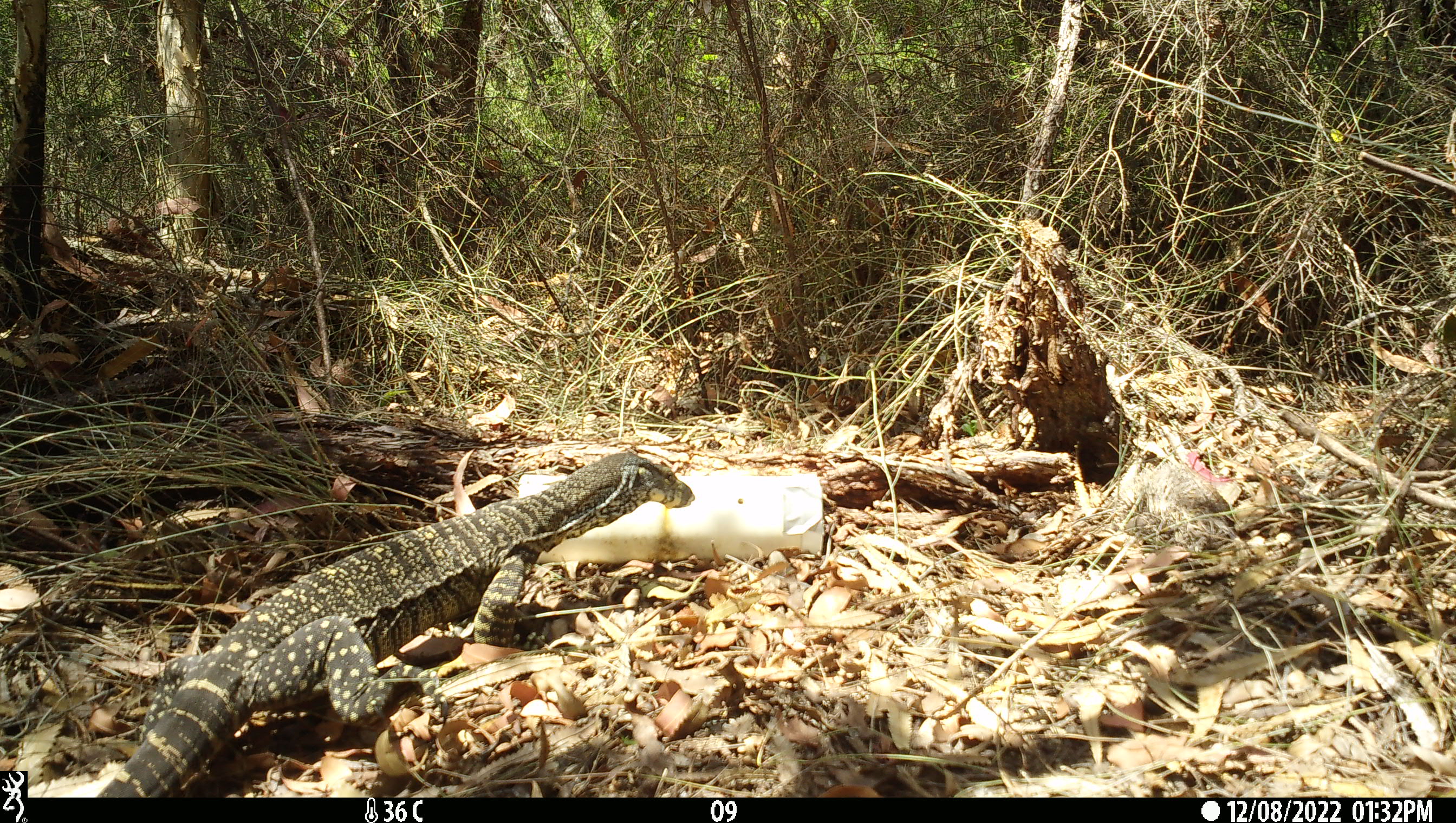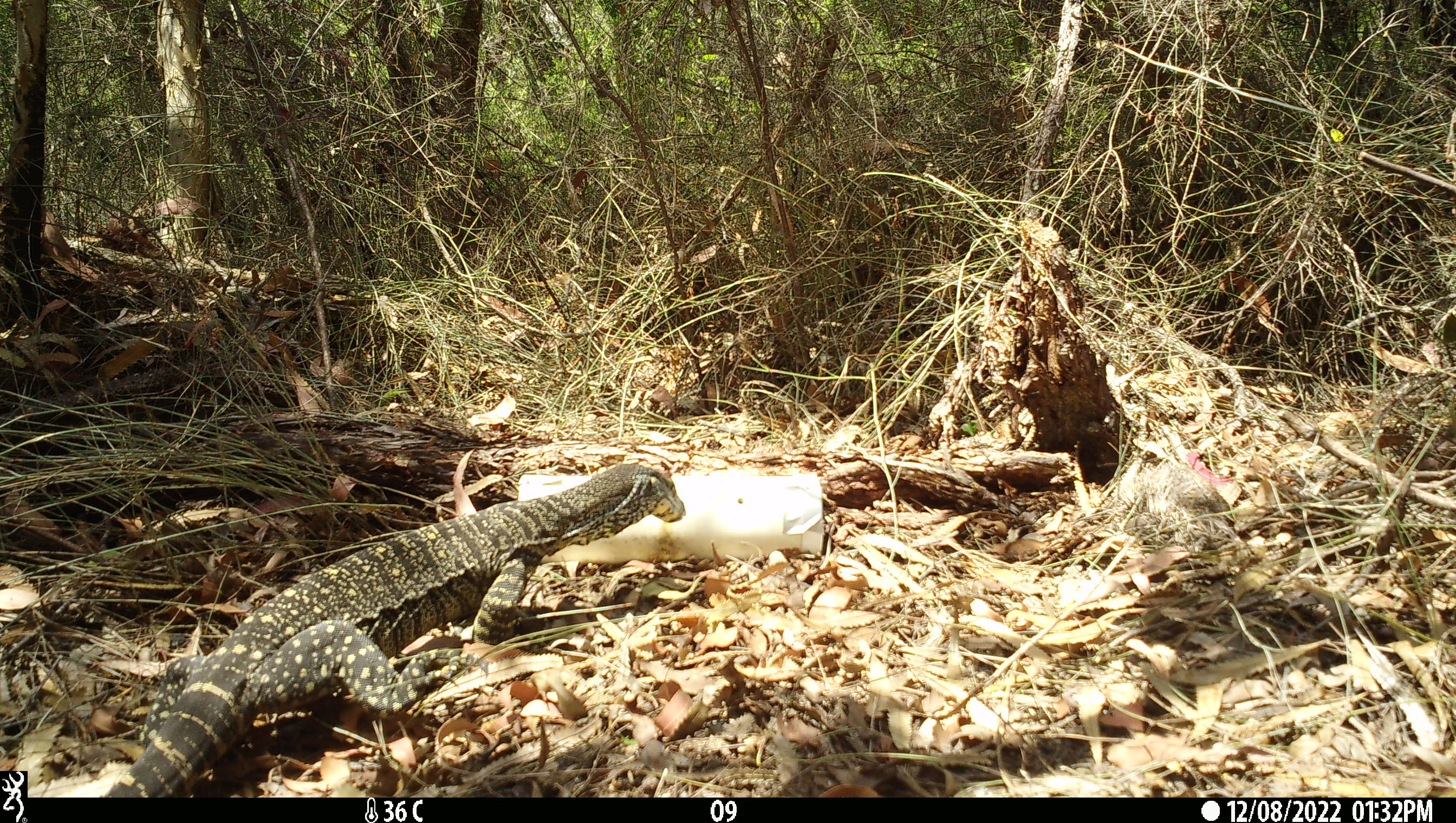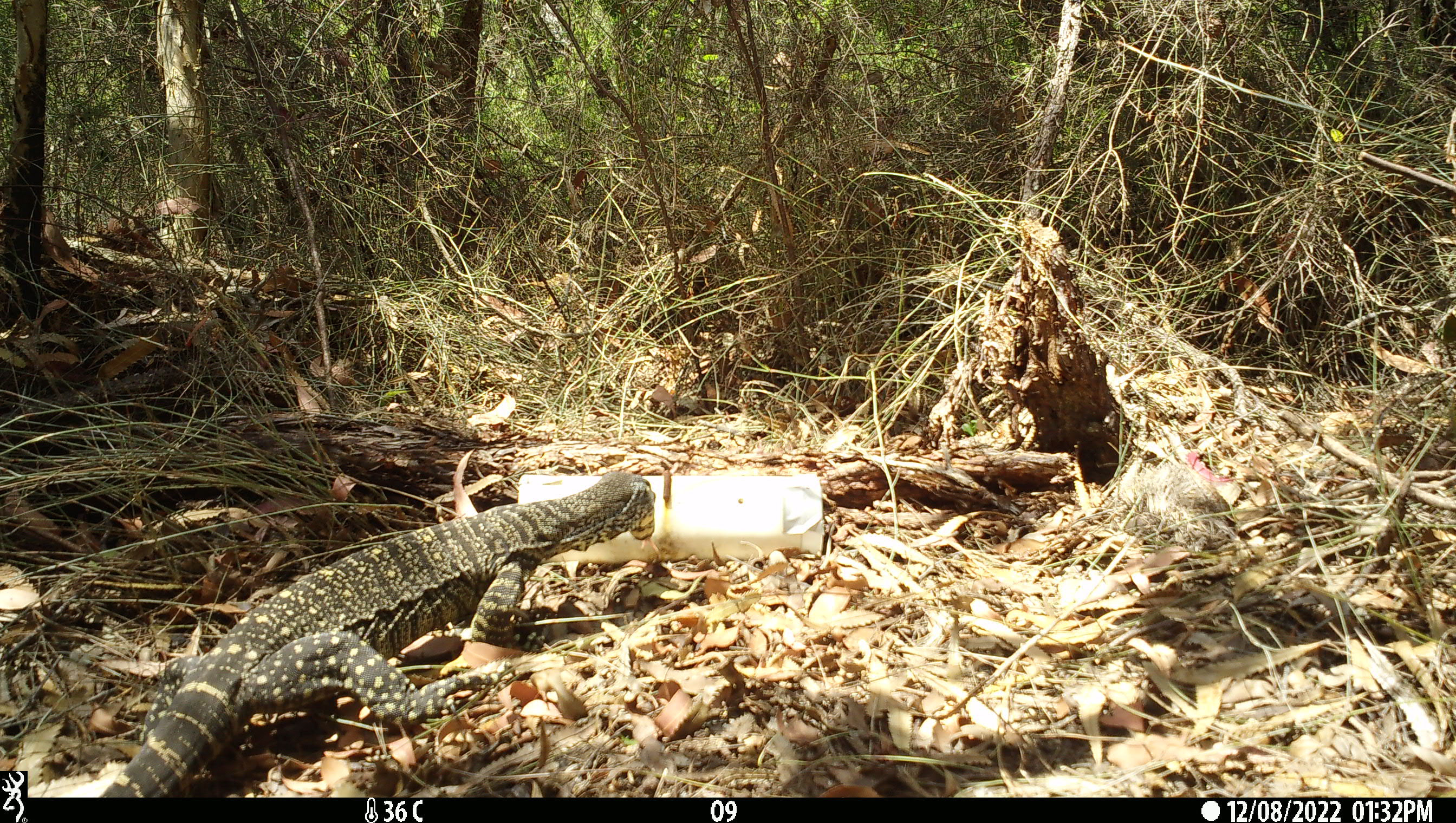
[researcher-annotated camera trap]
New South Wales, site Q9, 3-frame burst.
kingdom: Animalia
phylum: Chordata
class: Reptilia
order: Squamata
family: Varanidae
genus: Varanus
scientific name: Varanus varius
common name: lace monitor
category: goanna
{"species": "goanna (lace monitor) (Varanus varius)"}